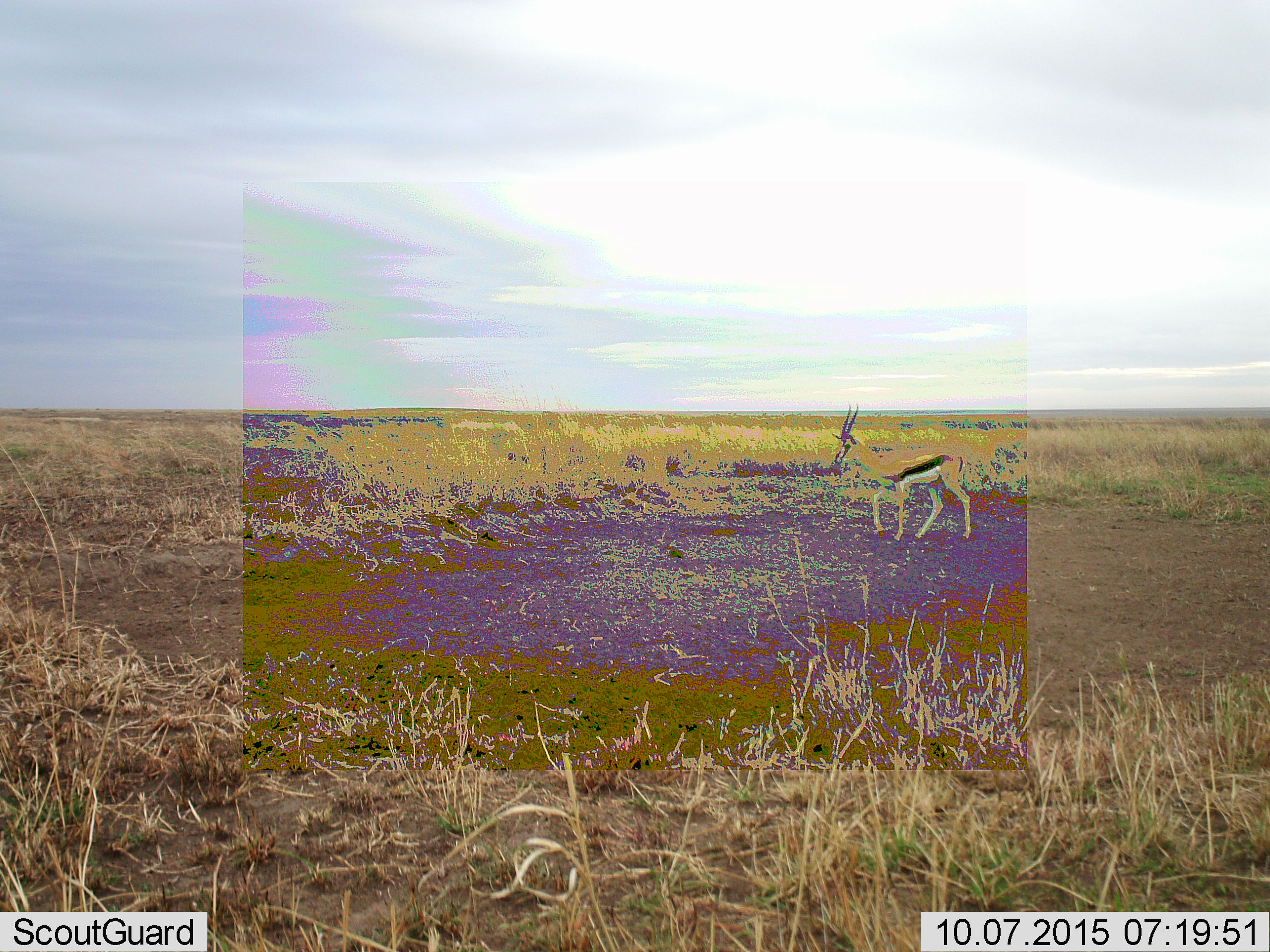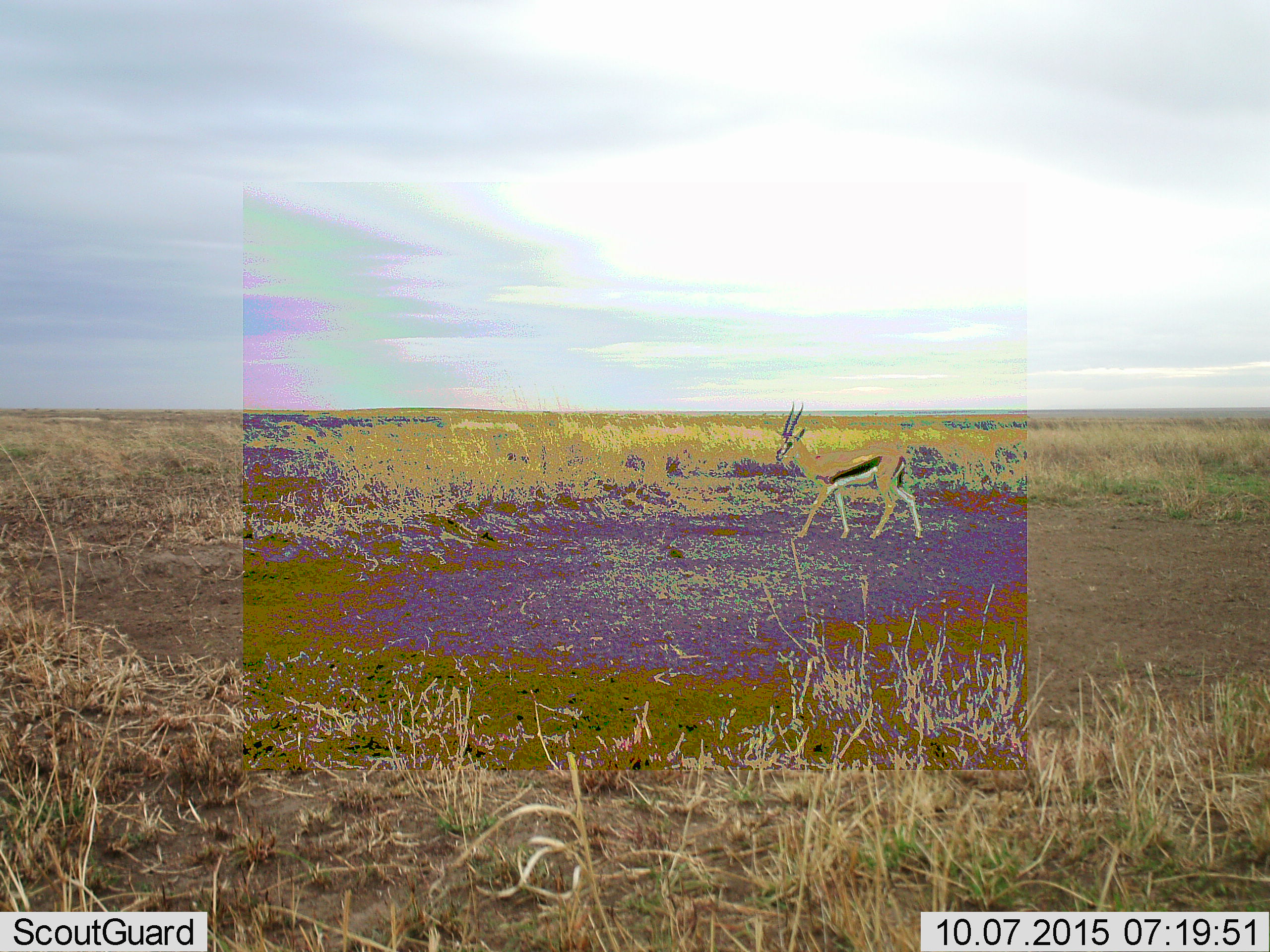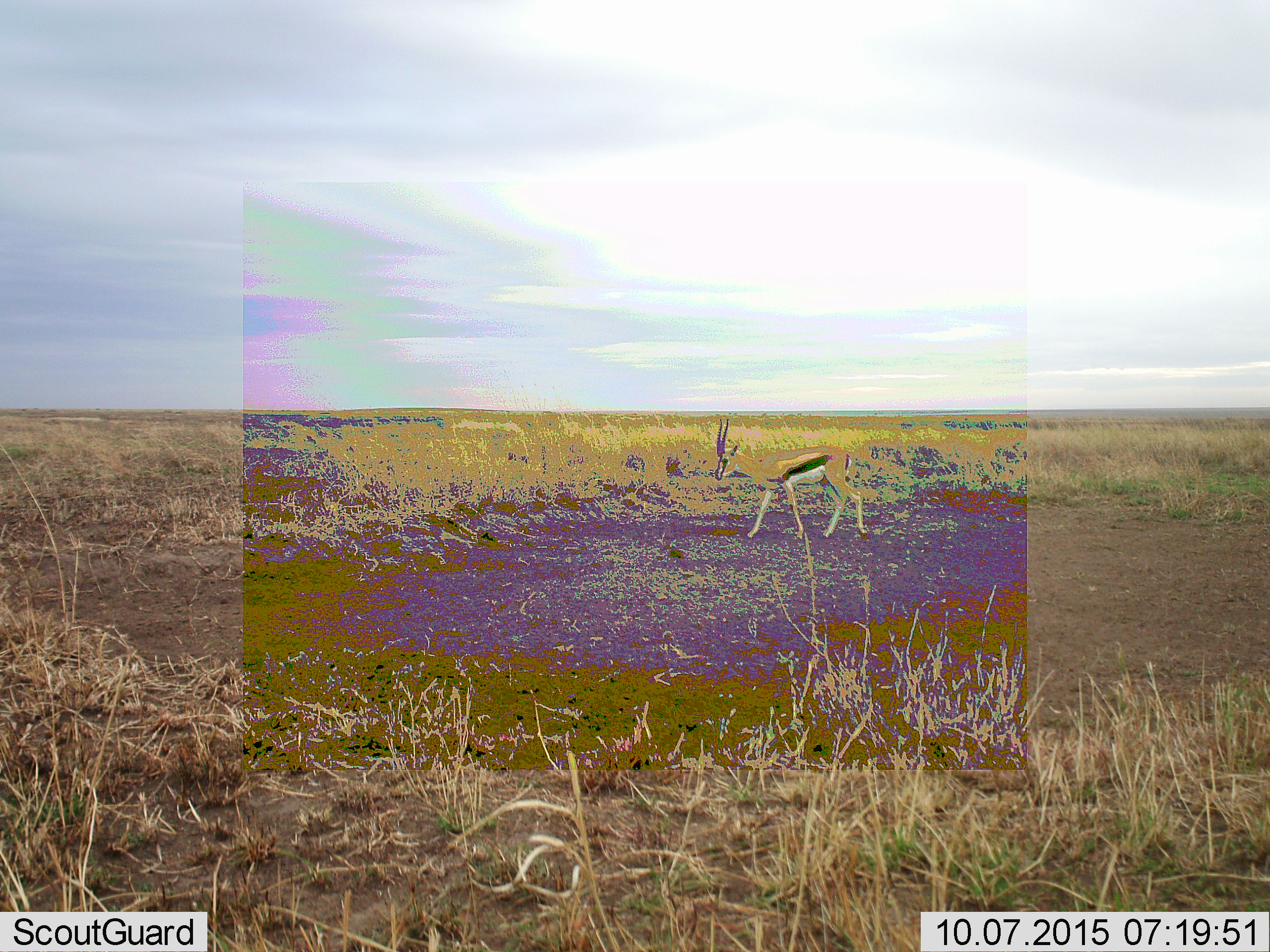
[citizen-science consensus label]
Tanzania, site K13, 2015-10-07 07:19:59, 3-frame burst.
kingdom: Animalia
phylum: Chordata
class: Mammalia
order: Artiodactyla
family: Bovidae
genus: Eudorcas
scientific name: Eudorcas thomsonii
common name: thomson's gazelle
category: gazellethomsons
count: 1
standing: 12%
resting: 0%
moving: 100%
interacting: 0%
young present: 0%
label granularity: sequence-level